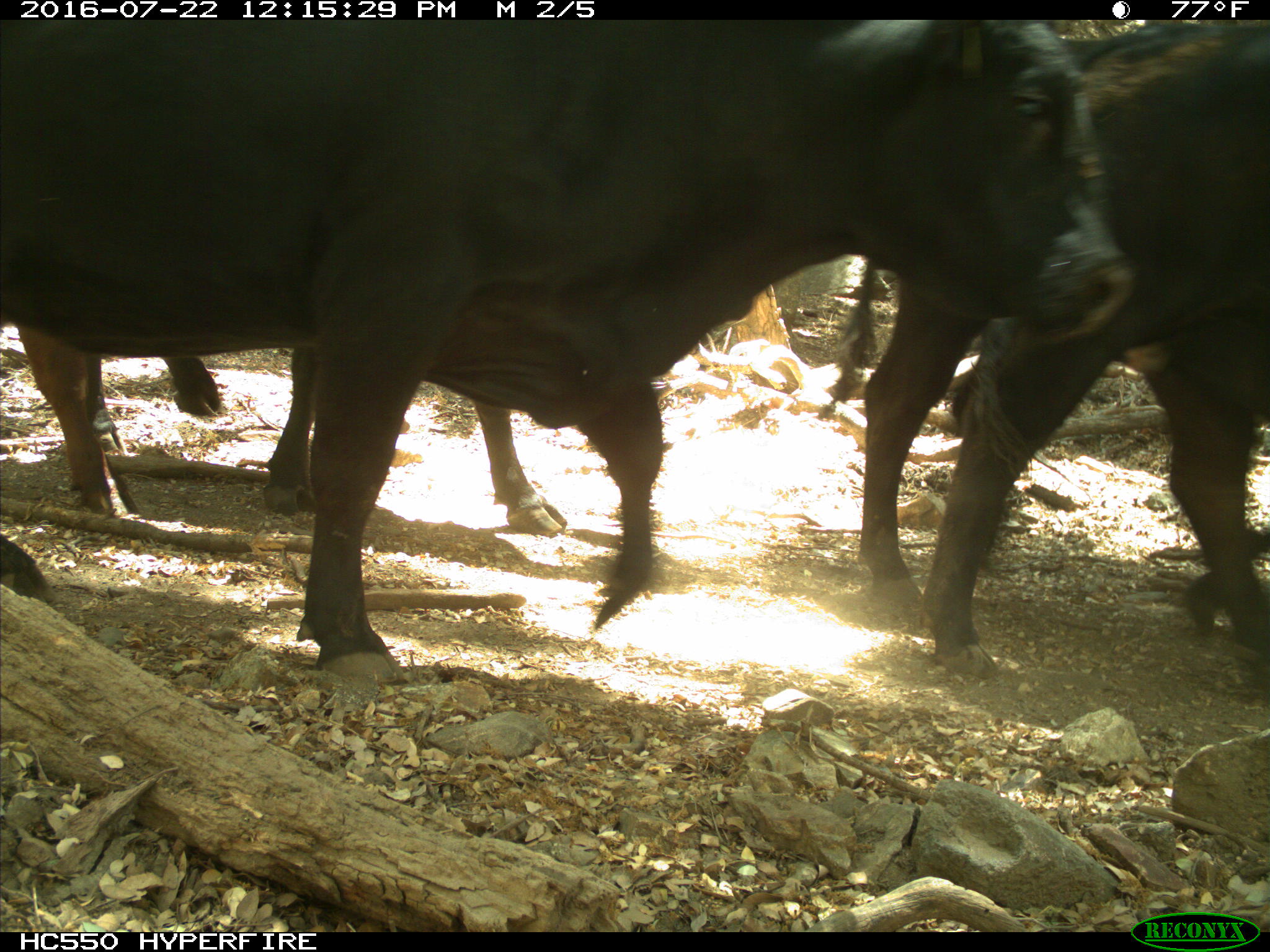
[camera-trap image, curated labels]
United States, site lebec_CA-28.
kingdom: Animalia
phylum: Chordata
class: Mammalia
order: Artiodactyla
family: Bovidae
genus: Bos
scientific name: Bos taurus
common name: domestic cow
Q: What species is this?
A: Bos taurus (domestic cow).